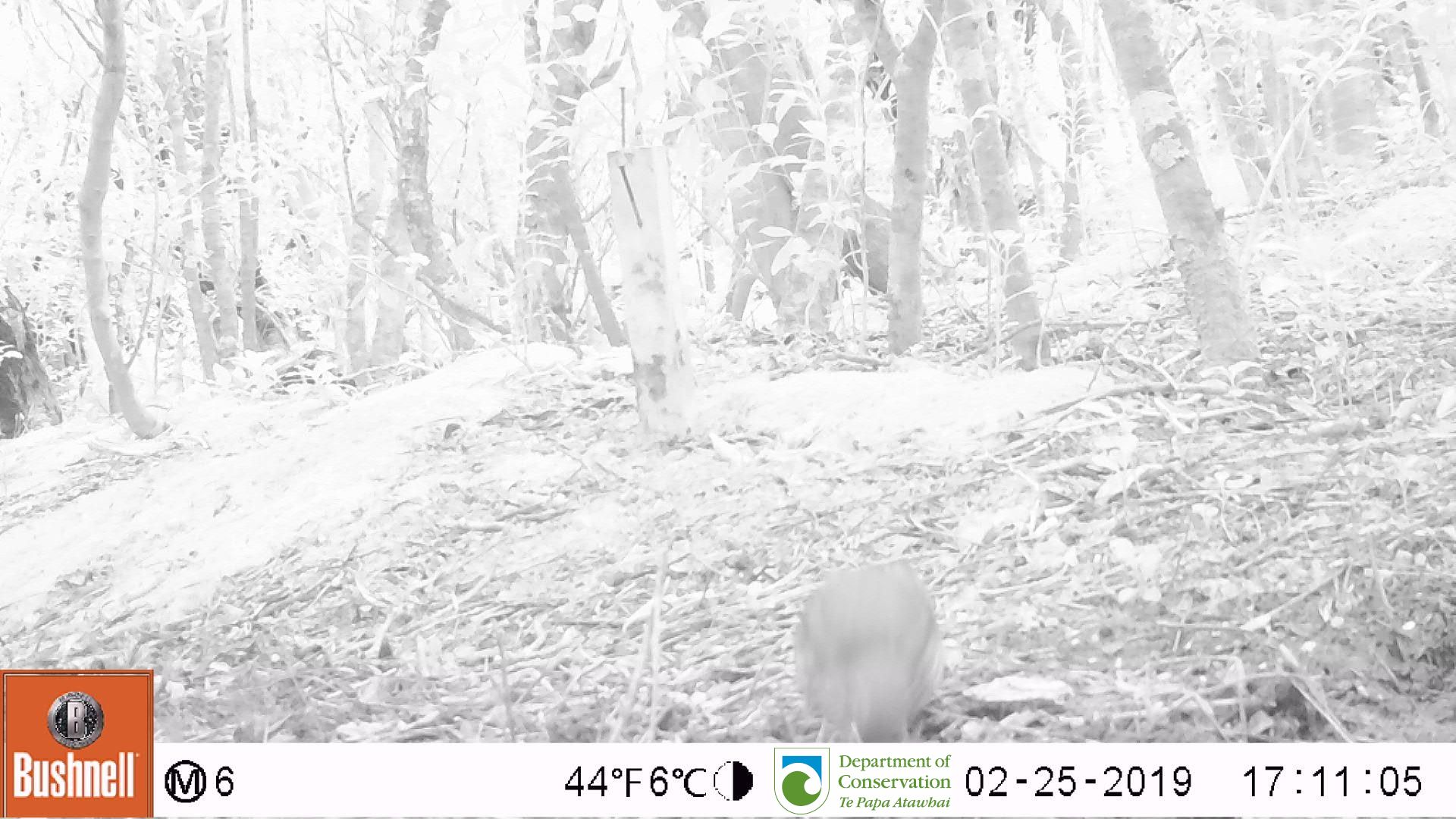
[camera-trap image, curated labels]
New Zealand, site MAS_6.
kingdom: Animalia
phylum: Chordata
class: Aves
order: Passeriformes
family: Turdidae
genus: Turdus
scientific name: Turdus philomelos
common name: song thrush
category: thrush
Thrush (song thrush) (Turdus philomelos).